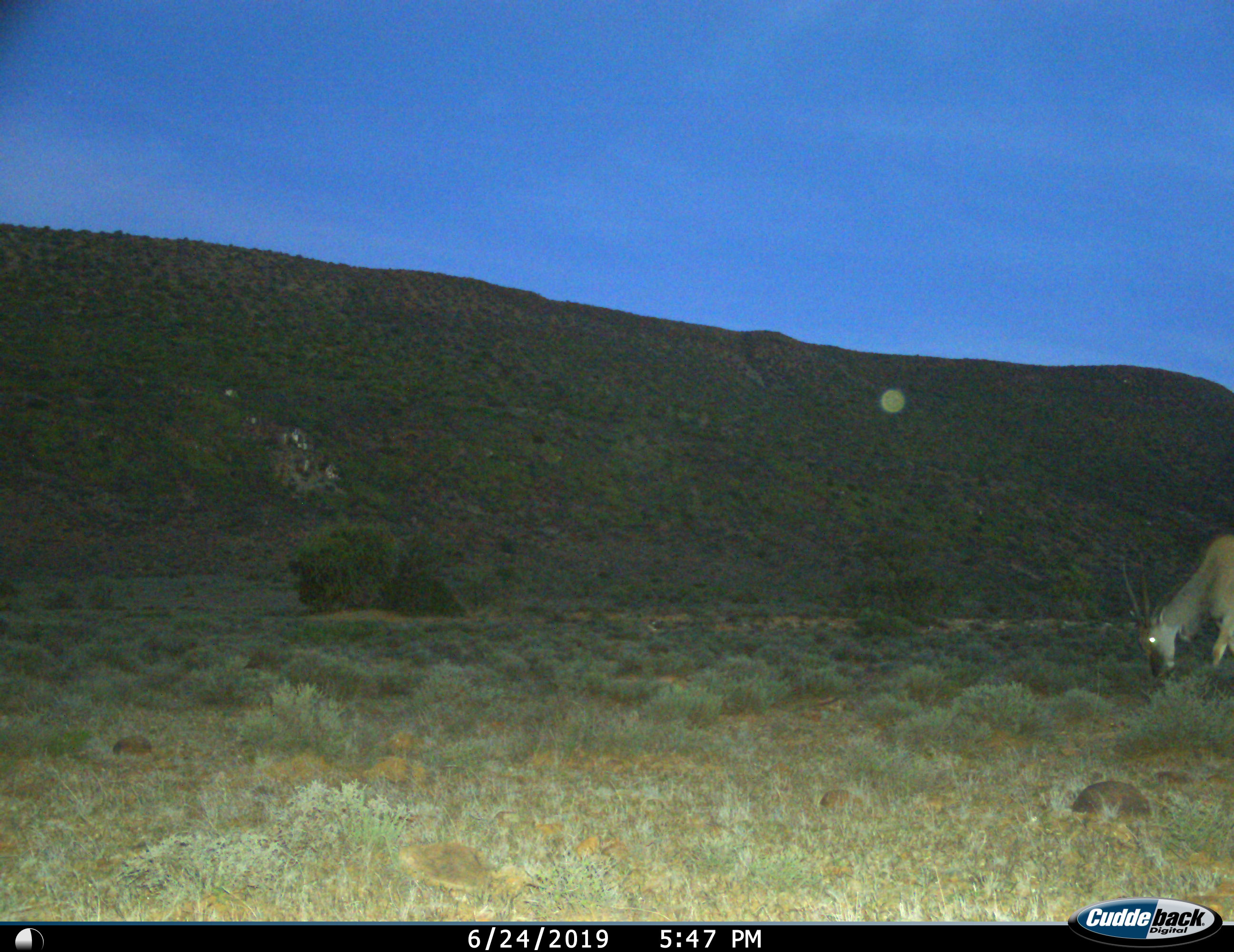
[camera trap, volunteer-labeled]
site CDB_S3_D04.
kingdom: Animalia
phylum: Chordata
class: Mammalia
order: Artiodactyla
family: Bovidae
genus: Tragelaphus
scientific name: Tragelaphus oryx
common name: eland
Eland (Tragelaphus oryx), count 1. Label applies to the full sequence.